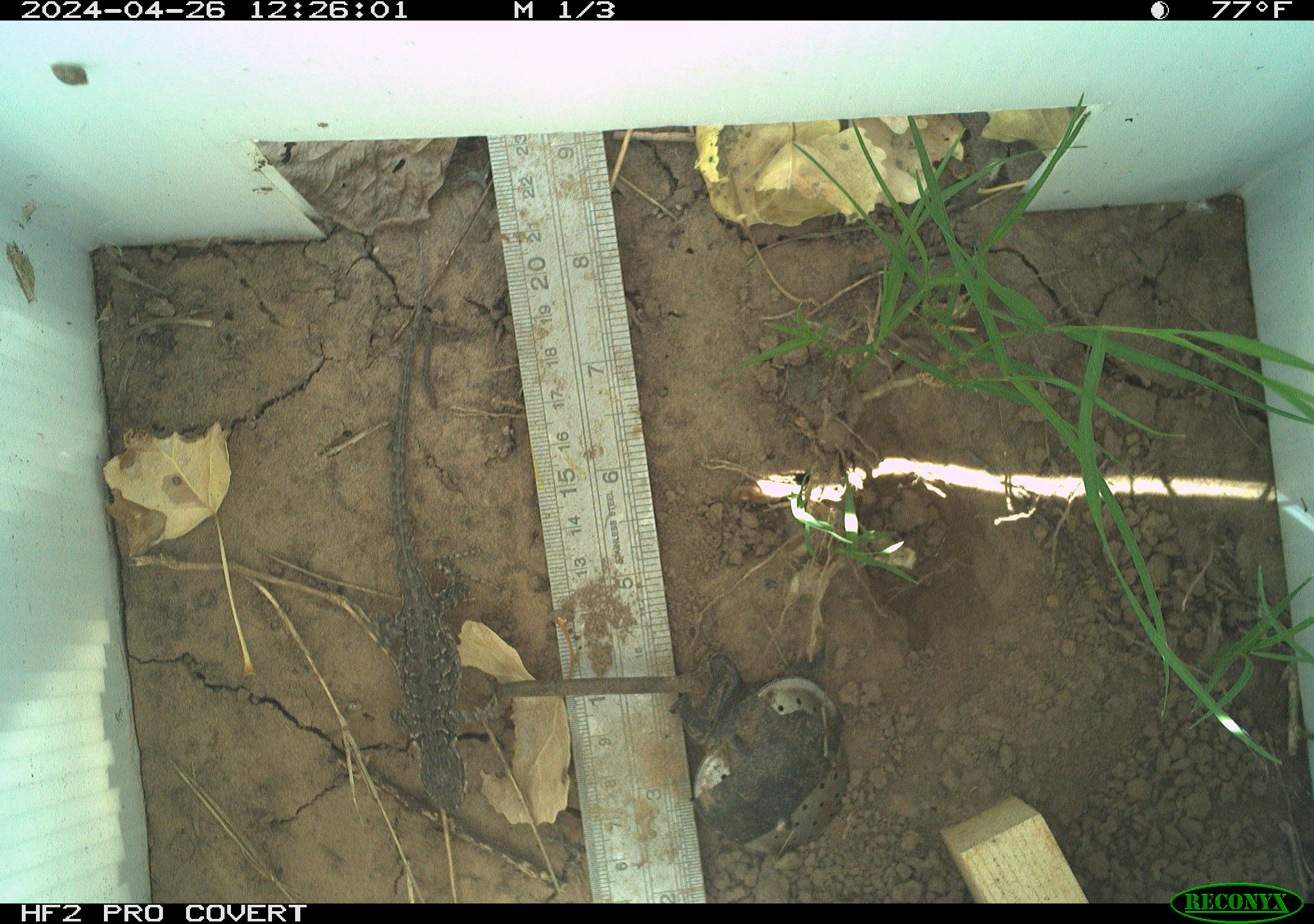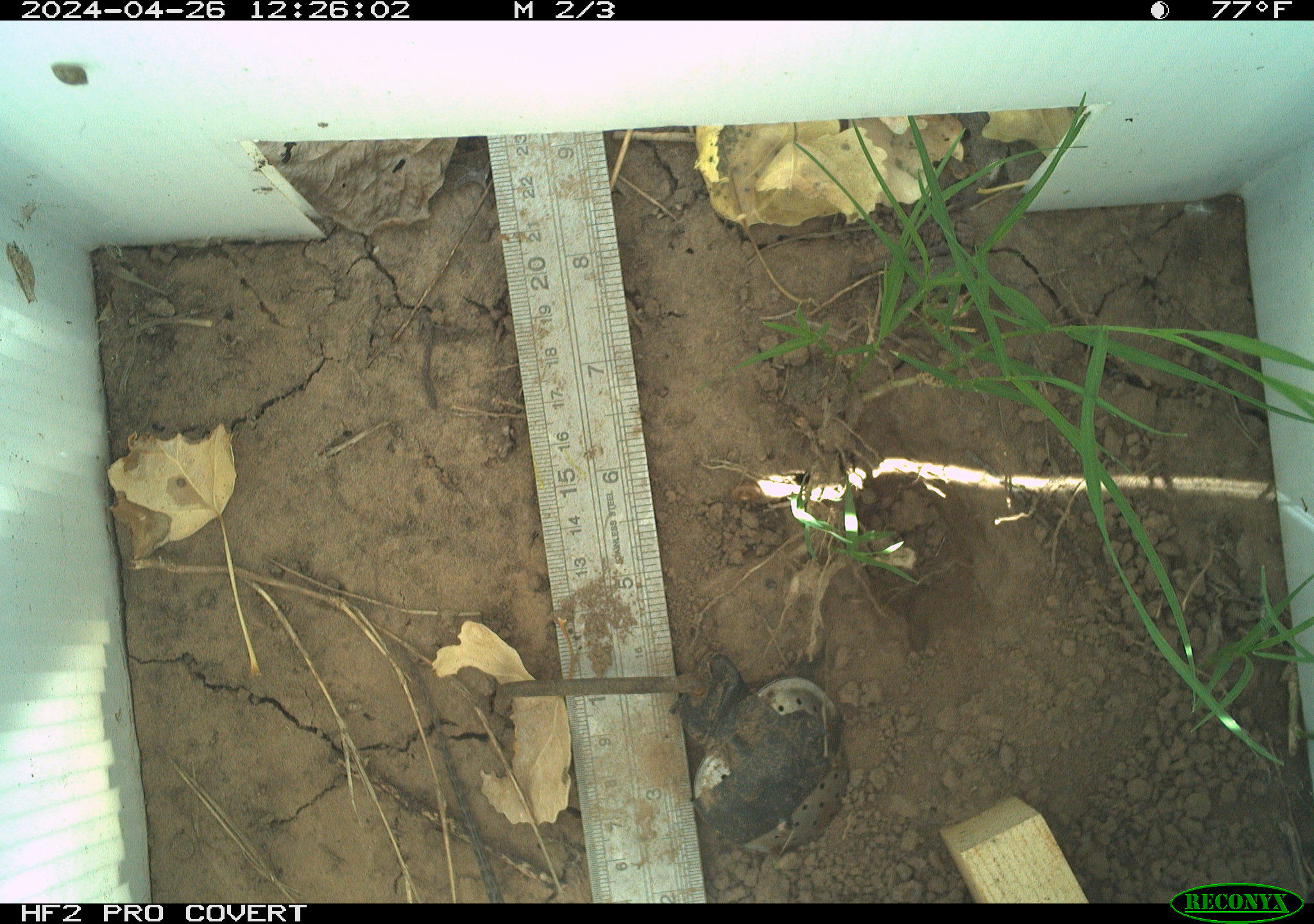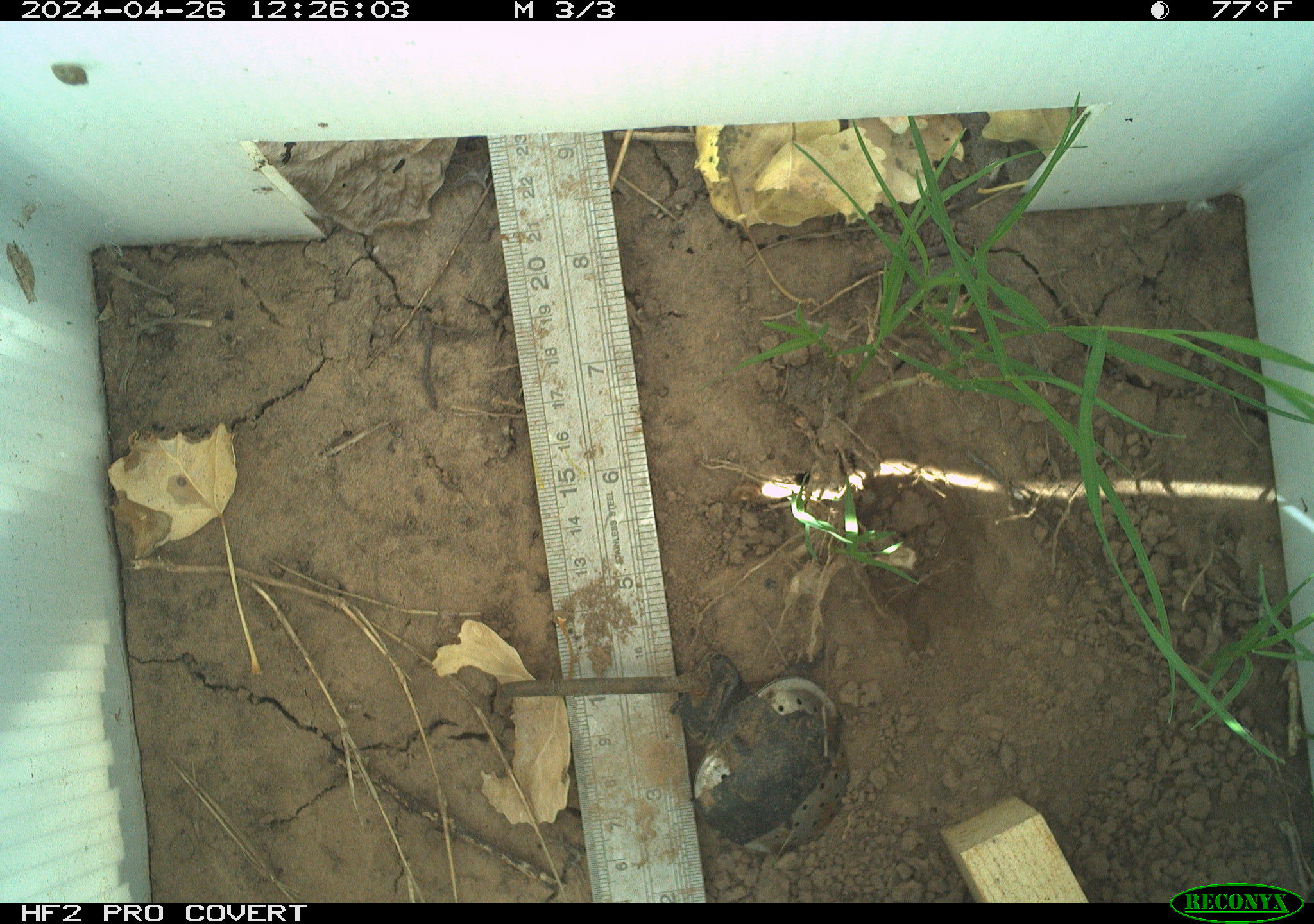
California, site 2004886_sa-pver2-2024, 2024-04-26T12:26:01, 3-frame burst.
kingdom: Animalia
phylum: Chordata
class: Reptilia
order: Squamata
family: Phrynosomatidae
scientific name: Phrynosomatidae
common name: phrynosomatid lizards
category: phrynosomatidae family